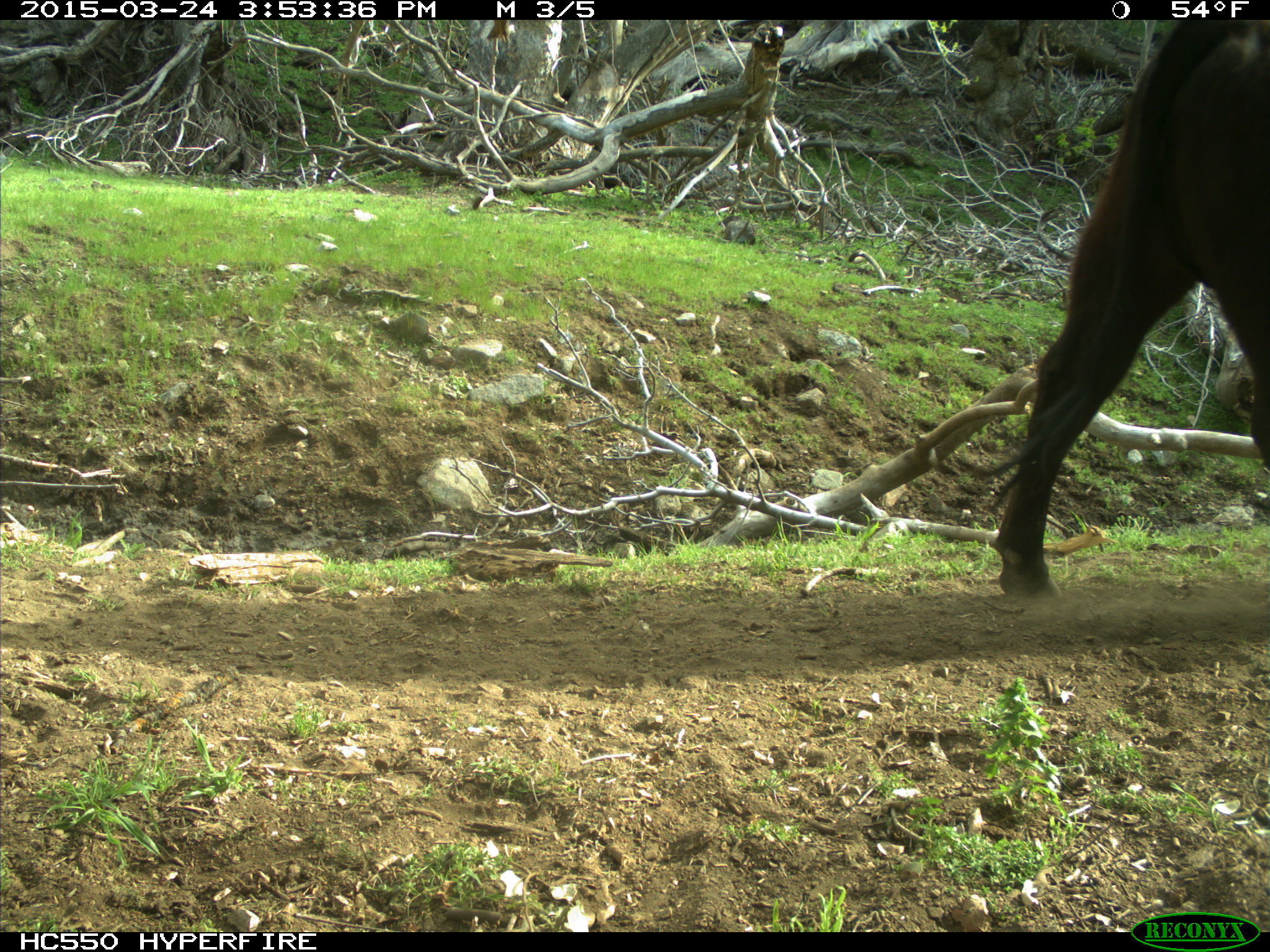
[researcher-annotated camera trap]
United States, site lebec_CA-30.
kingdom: Animalia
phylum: Chordata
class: Mammalia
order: Artiodactyla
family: Bovidae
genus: Bos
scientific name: Bos taurus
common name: domestic cow